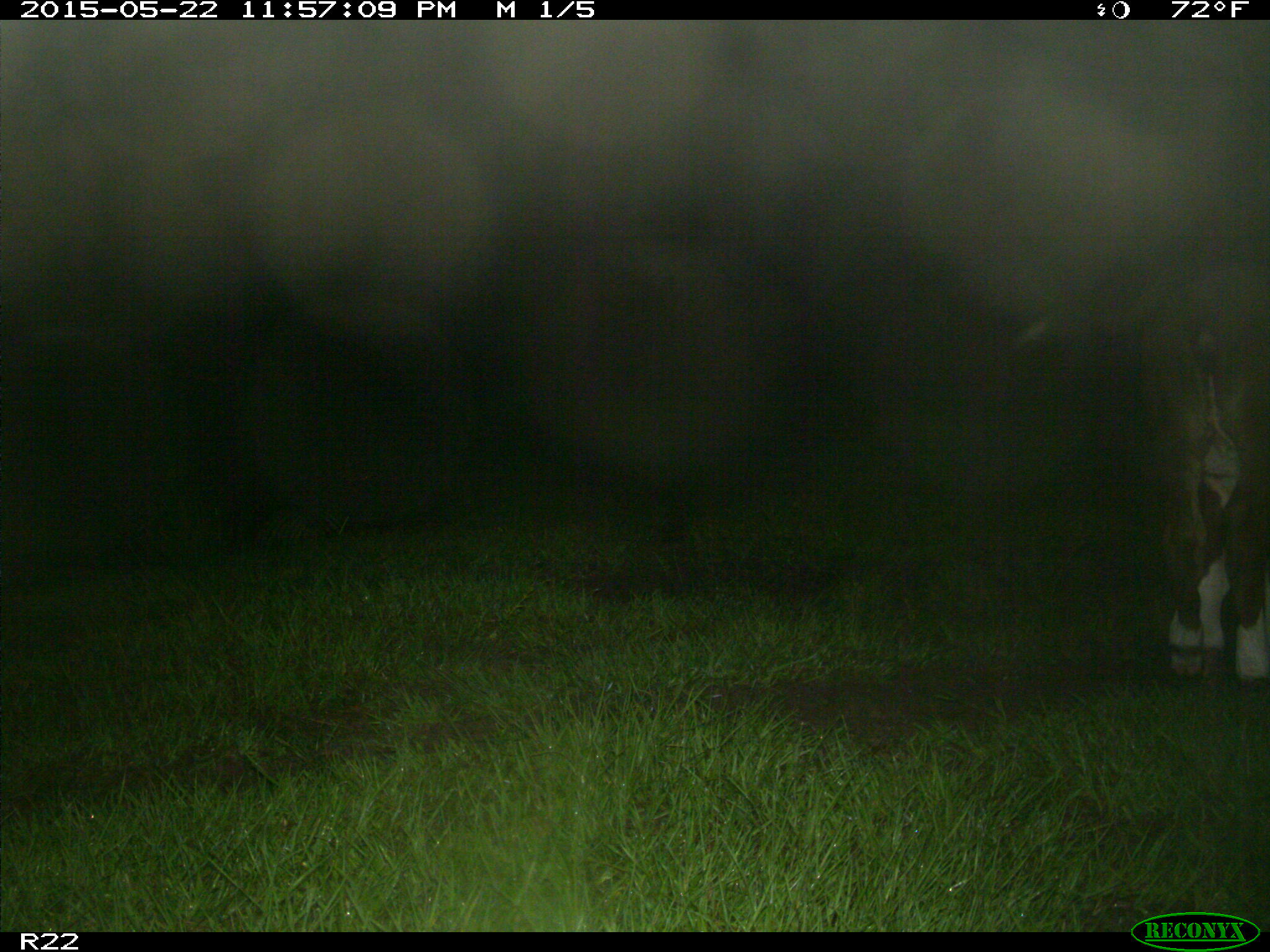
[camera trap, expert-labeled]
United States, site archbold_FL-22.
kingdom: Animalia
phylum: Chordata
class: Mammalia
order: Artiodactyla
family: Bovidae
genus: Bos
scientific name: Bos taurus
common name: domestic cow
Bos taurus (domestic cow).